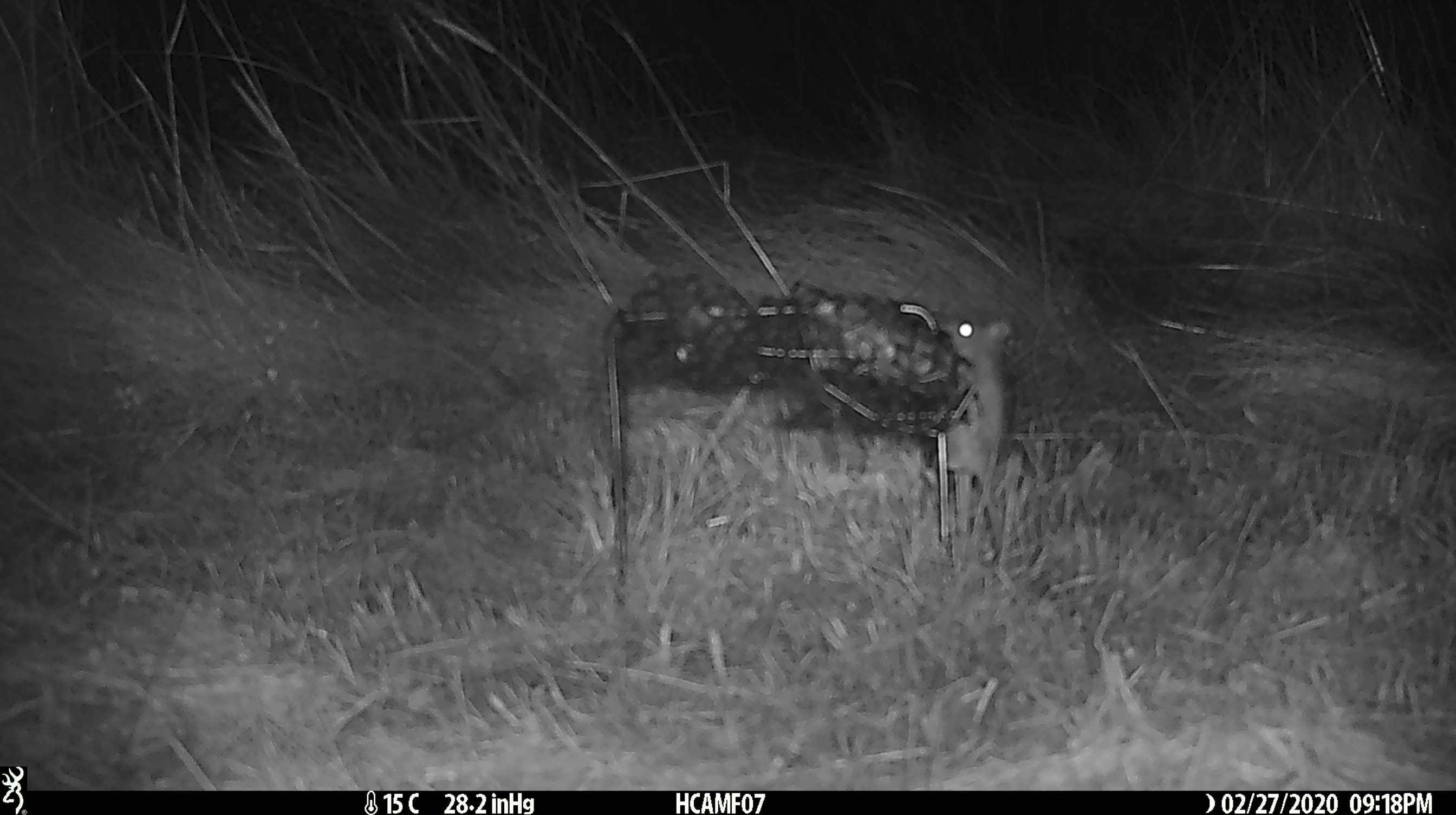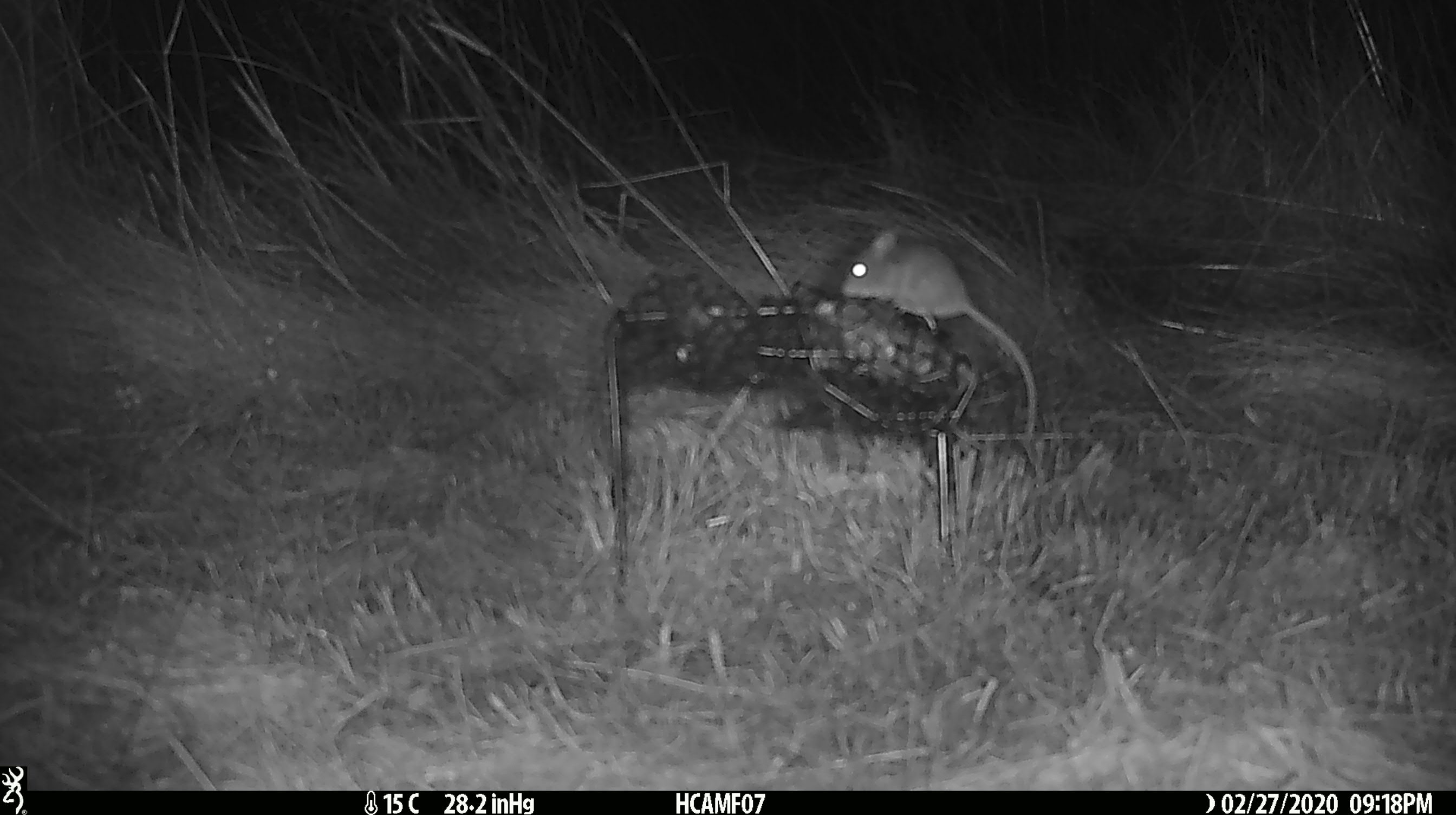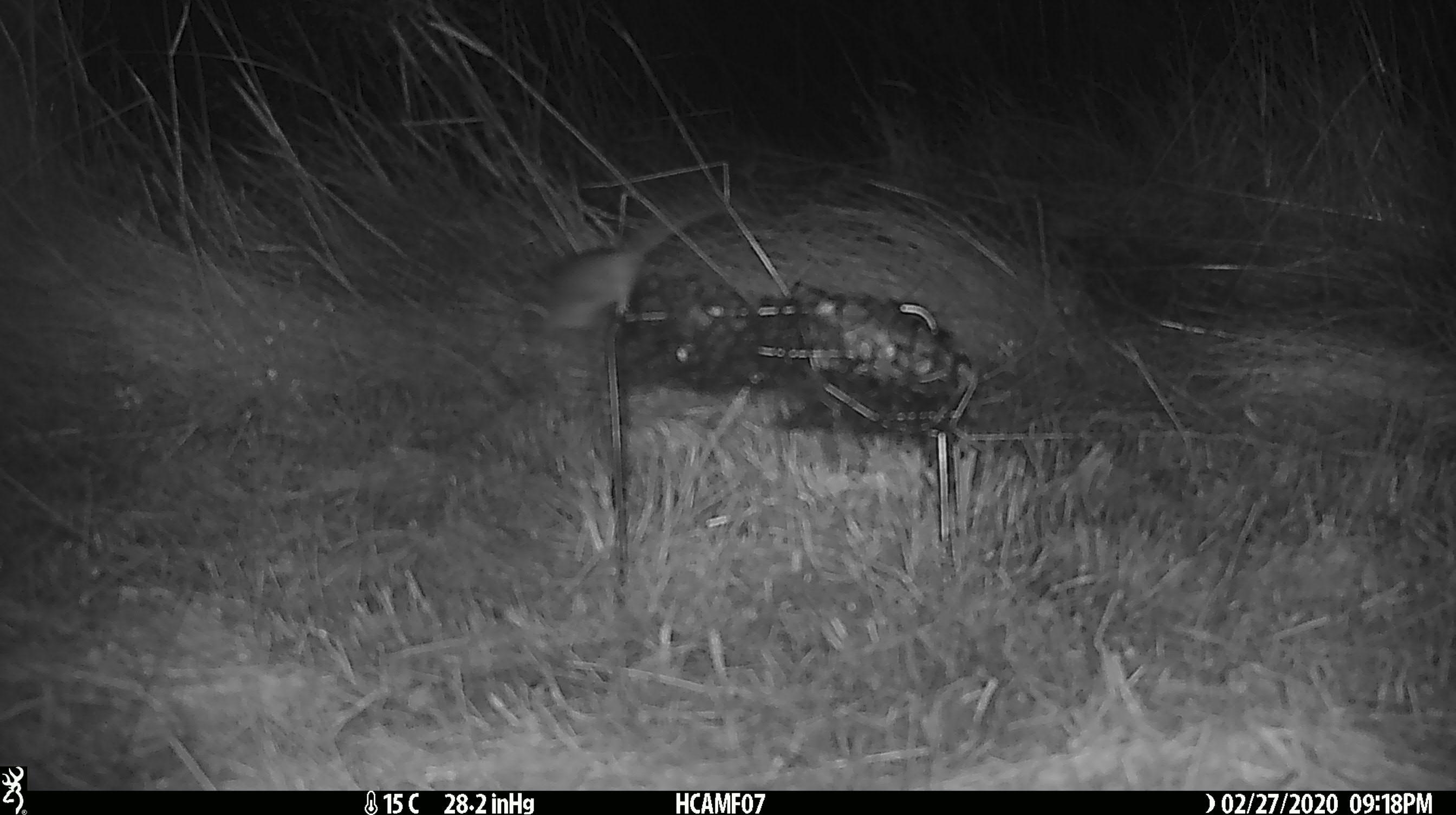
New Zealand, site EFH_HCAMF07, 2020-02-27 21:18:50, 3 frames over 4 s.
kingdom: Animalia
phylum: Chordata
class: Mammalia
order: Rodentia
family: Muridae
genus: Mus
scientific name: Mus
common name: mouse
Mouse (Mus).